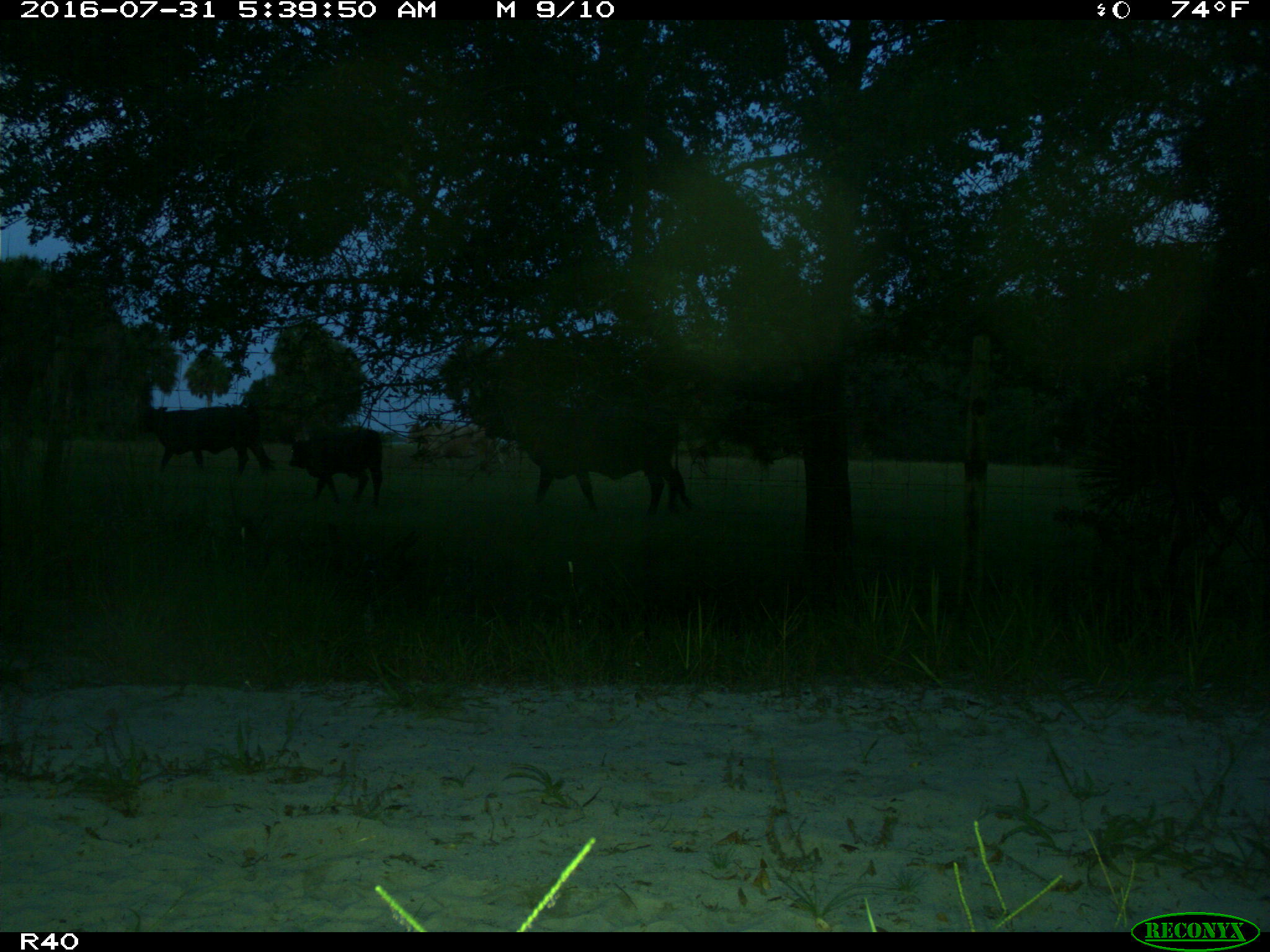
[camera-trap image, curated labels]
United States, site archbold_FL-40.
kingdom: Animalia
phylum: Chordata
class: Mammalia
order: Artiodactyla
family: Bovidae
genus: Bos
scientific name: Bos taurus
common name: domestic cow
Bos taurus (domestic cow).